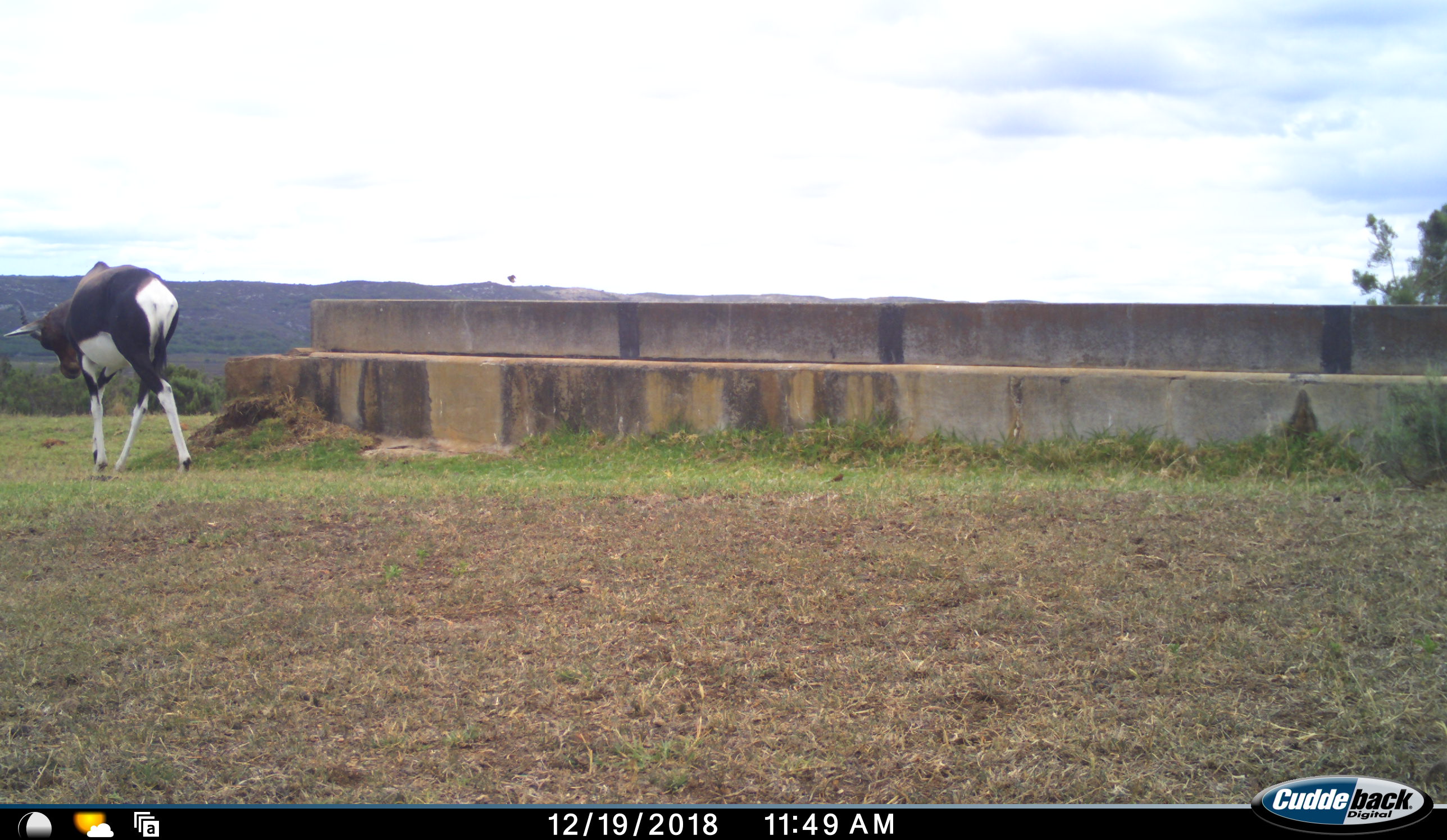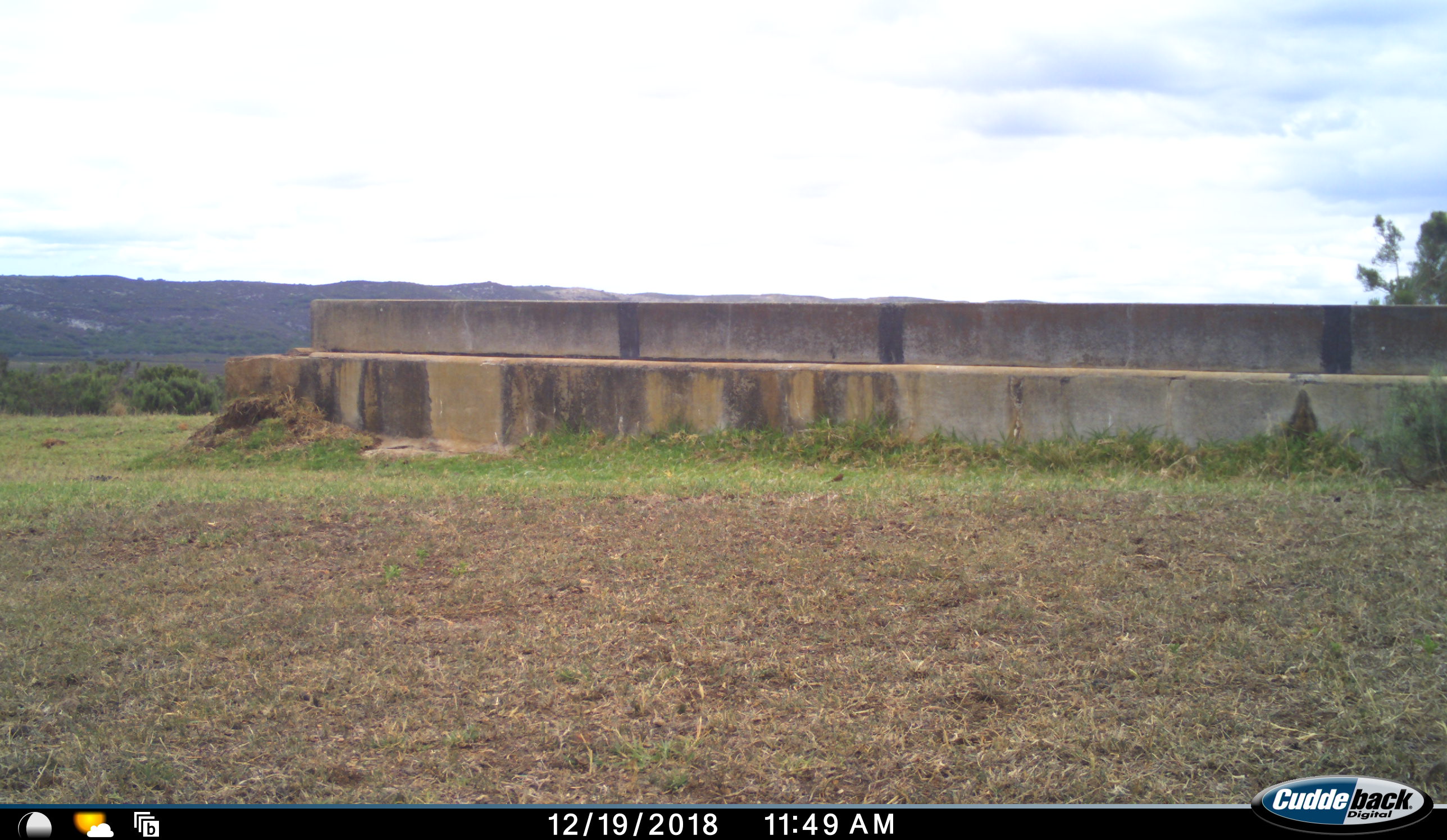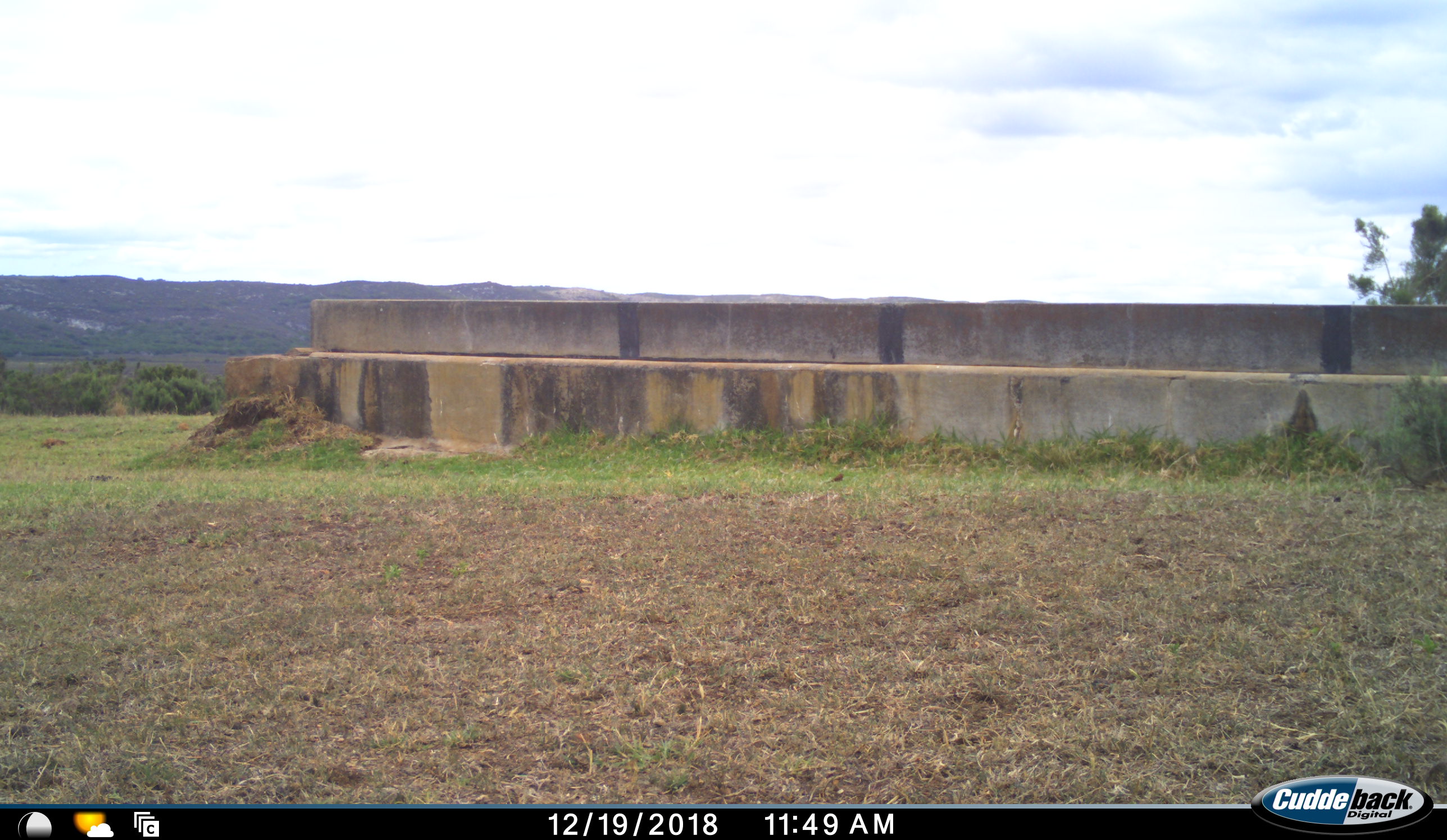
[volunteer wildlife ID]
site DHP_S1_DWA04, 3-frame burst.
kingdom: Animalia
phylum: Chordata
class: Mammalia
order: Artiodactyla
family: Bovidae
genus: Damaliscus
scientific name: Damaliscus pygargus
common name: bontebok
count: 1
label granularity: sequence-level